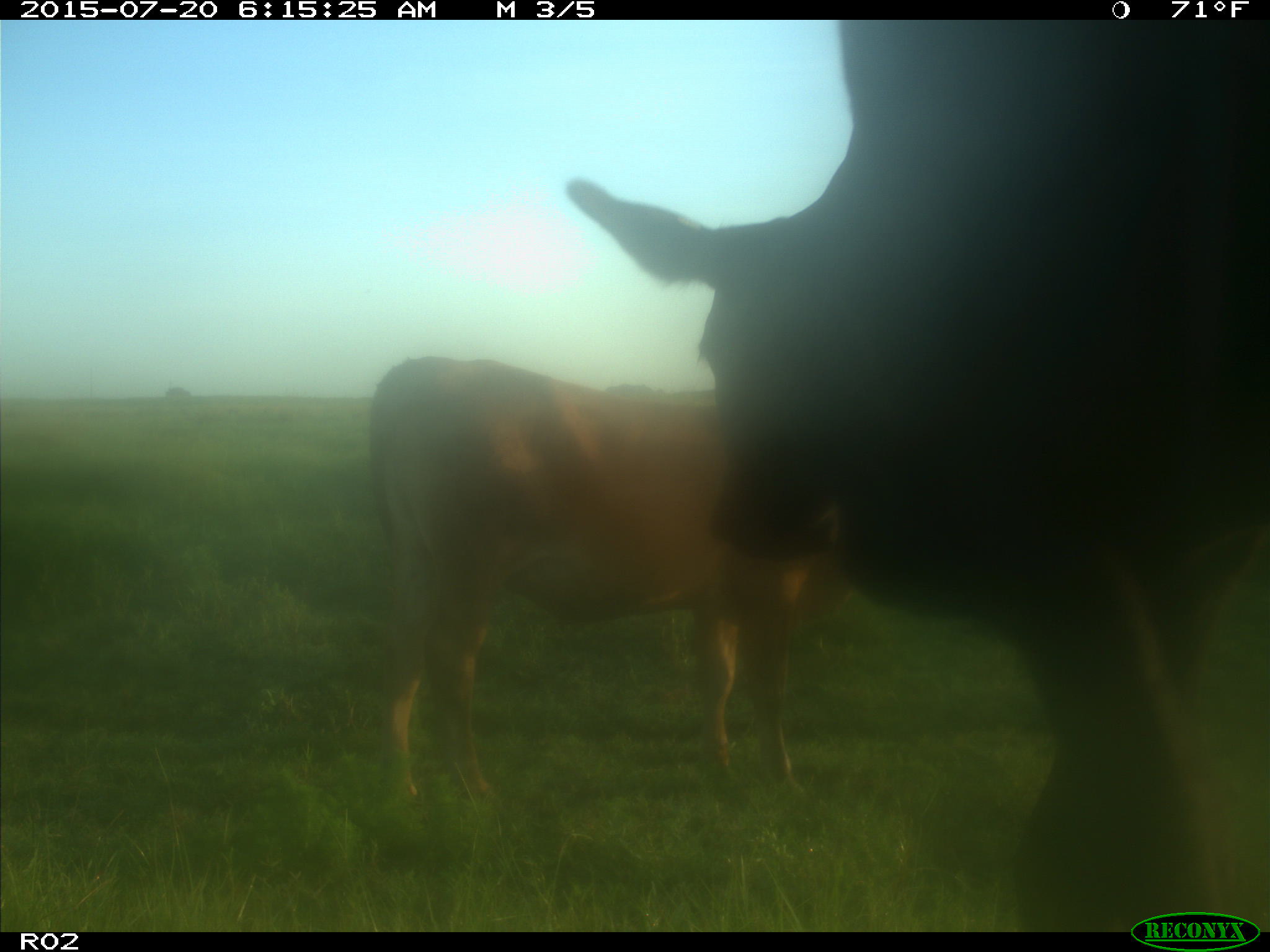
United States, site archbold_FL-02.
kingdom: Animalia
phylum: Chordata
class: Mammalia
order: Artiodactyla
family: Bovidae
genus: Bos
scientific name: Bos taurus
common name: domestic cow